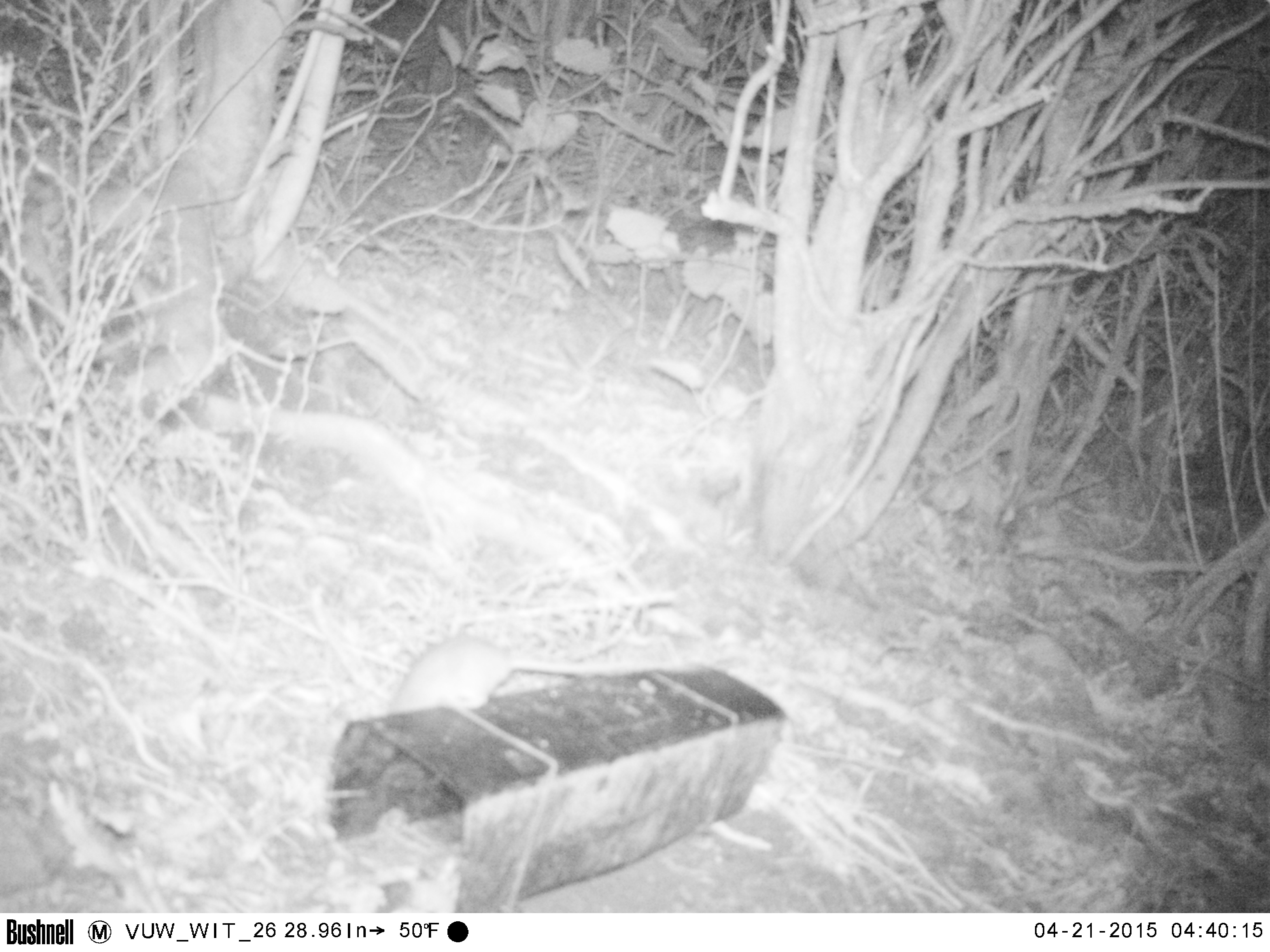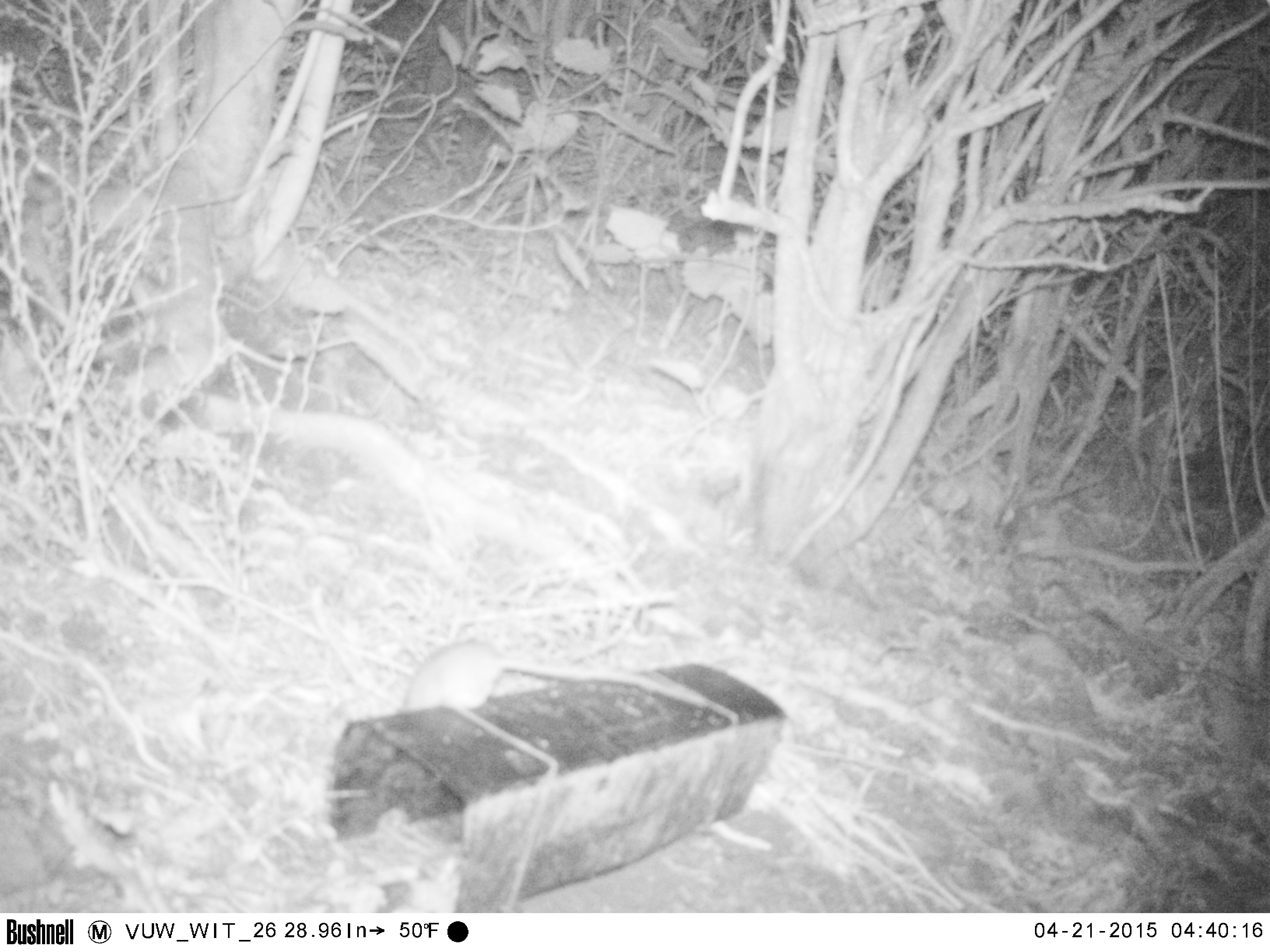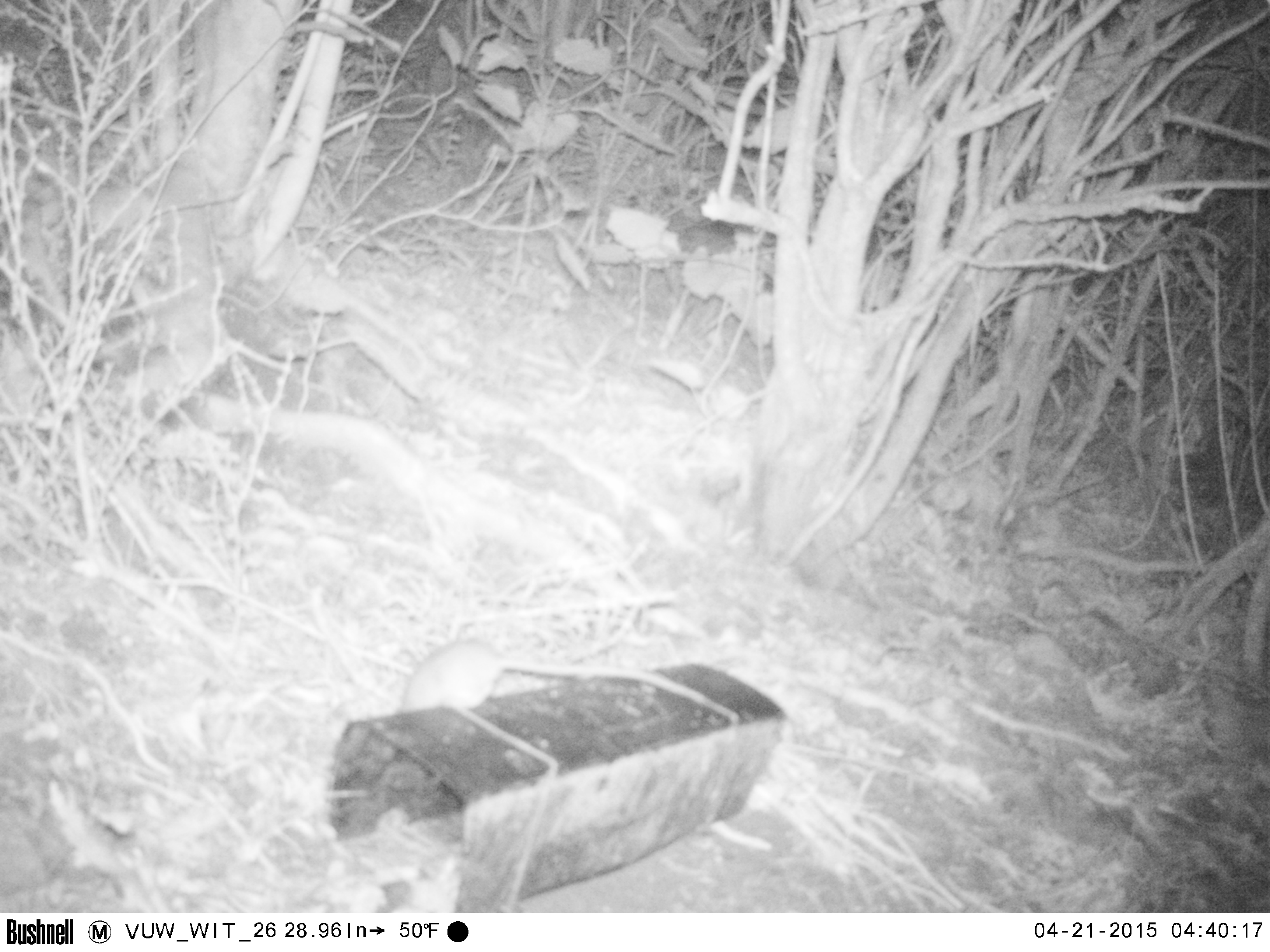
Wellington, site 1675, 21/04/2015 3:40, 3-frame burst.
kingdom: Animalia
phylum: Chordata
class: Mammalia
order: Rodentia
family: Muridae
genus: Rattus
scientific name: Rattus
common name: rat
Rat (Rattus).